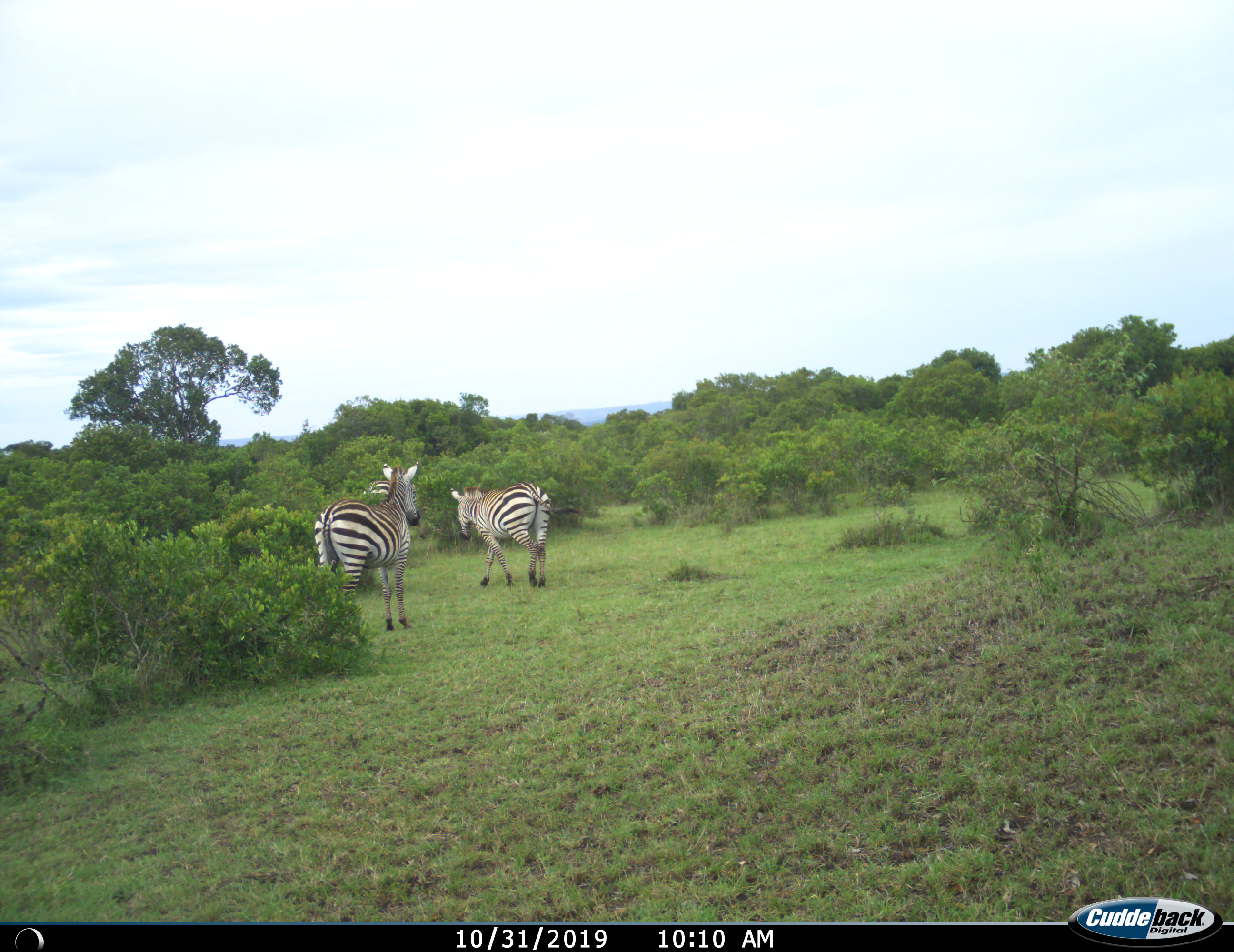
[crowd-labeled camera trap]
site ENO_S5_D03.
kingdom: Animalia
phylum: Chordata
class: Mammalia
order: Perissodactyla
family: Equidae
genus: Equus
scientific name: Equus quagga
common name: plains zebra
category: zebraplains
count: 3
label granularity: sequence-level